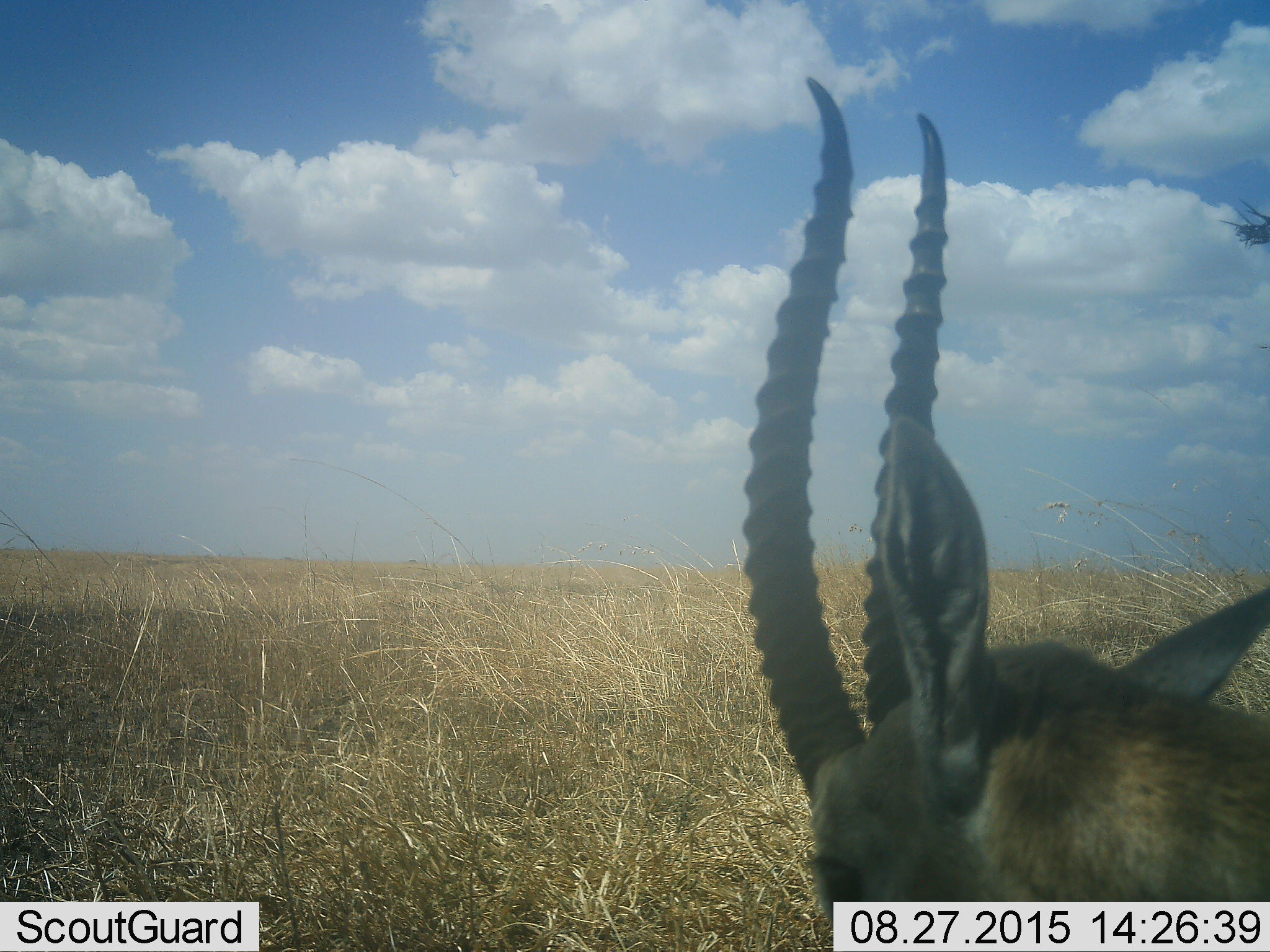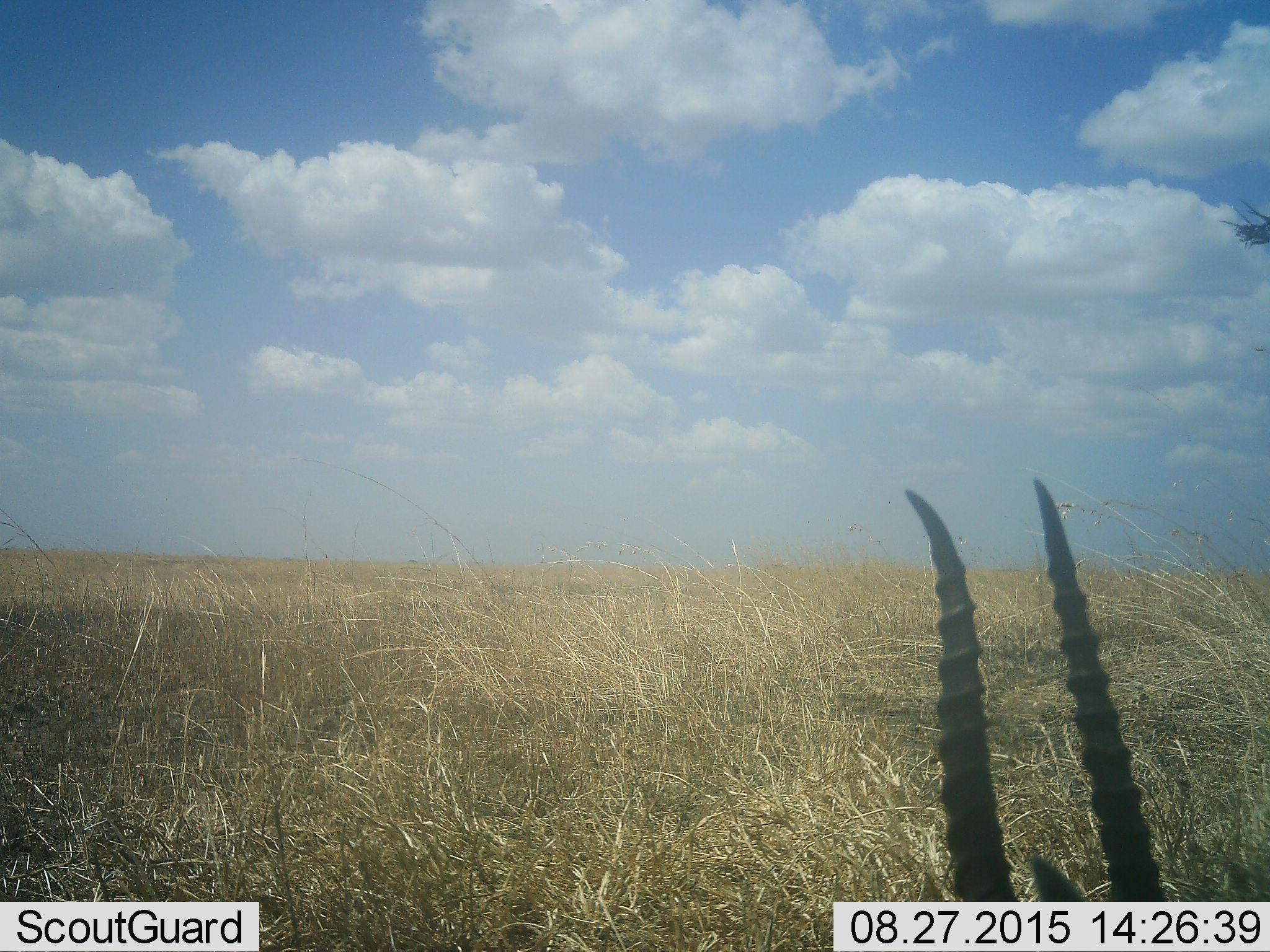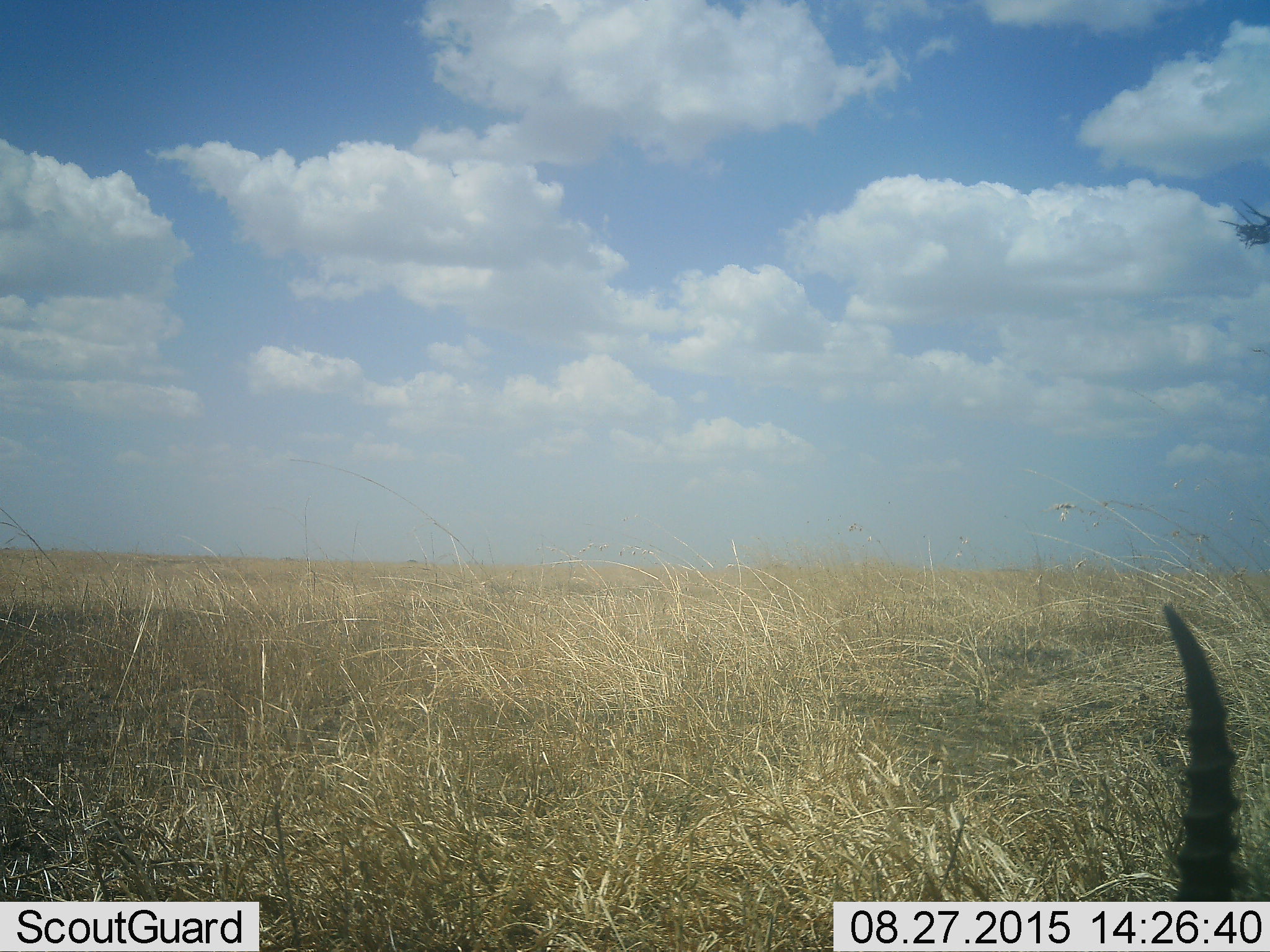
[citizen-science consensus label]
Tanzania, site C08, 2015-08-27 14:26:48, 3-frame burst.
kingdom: Animalia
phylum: Chordata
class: Mammalia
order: Artiodactyla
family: Bovidae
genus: Eudorcas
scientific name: Eudorcas thomsonii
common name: thomson's gazelle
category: gazellethomsons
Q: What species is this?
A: Gazellethomsons (thomson's gazelle) (Eudorcas thomsonii).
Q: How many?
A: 1.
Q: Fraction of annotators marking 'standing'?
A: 70%.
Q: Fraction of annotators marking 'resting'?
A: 0%.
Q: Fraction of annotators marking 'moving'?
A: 30%.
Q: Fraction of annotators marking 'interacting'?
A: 0%.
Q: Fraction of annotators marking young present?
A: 0%.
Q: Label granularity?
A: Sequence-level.